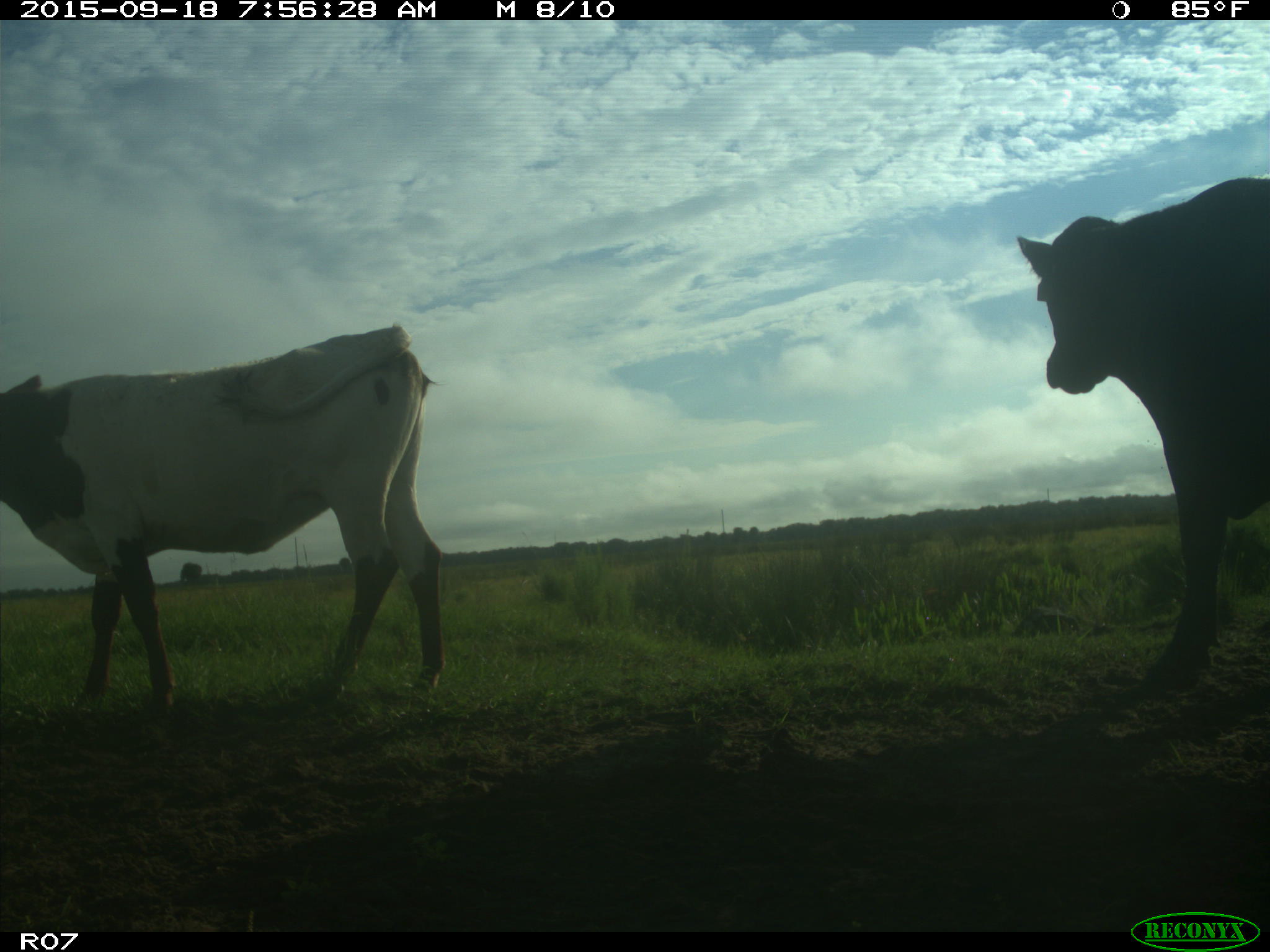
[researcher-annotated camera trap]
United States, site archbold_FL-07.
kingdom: Animalia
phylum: Chordata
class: Mammalia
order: Artiodactyla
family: Bovidae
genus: Bos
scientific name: Bos taurus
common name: domestic cow